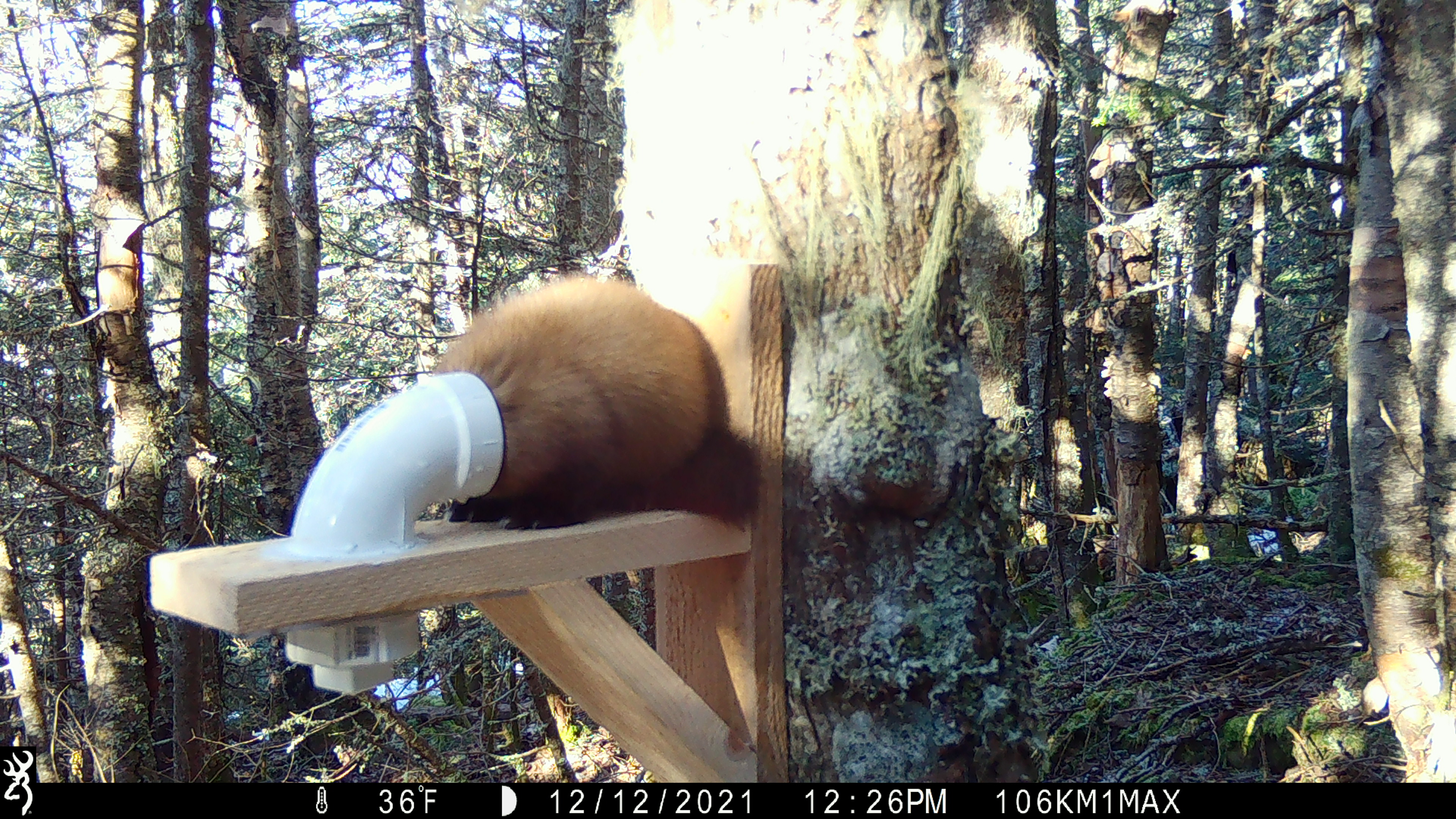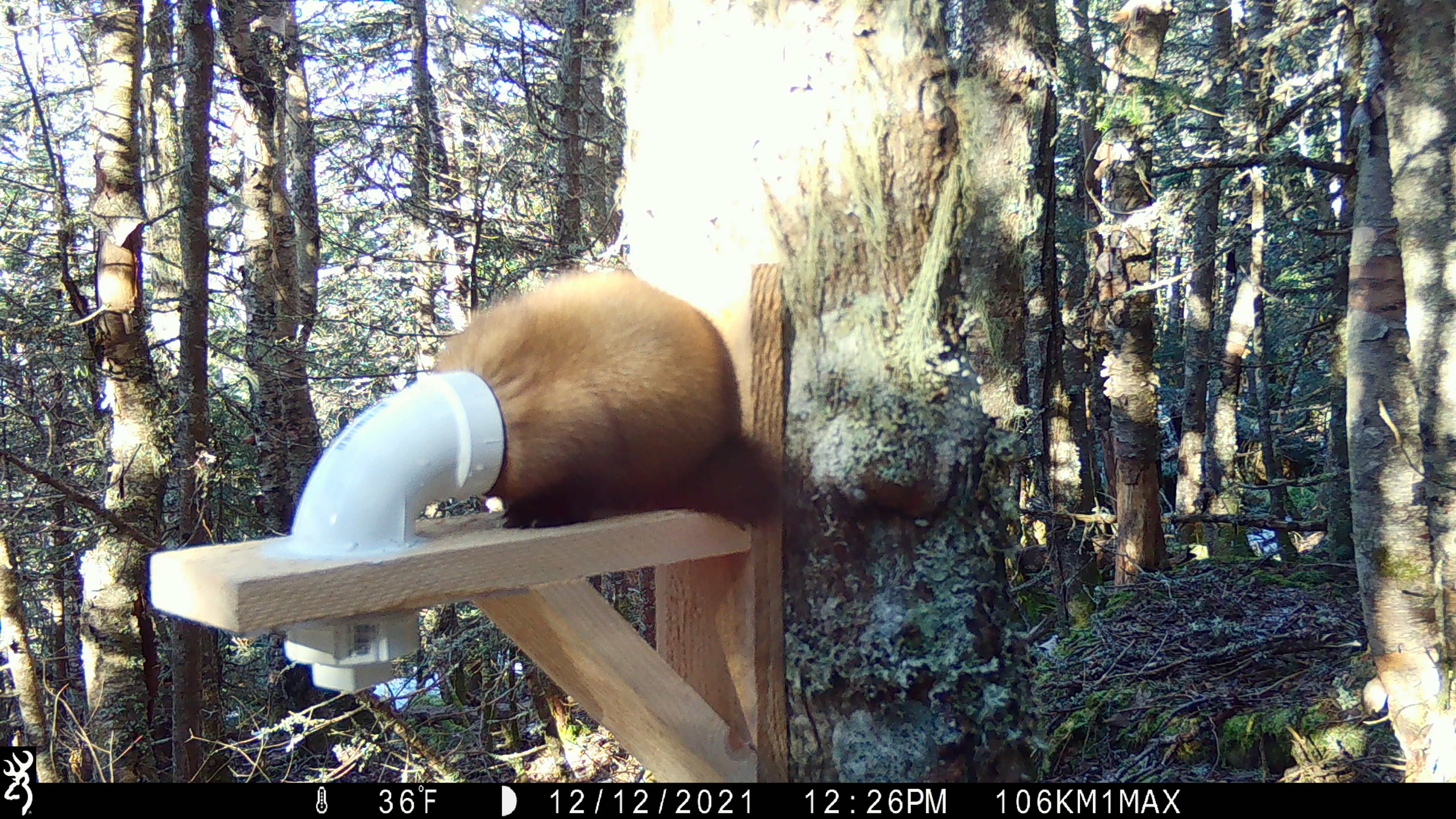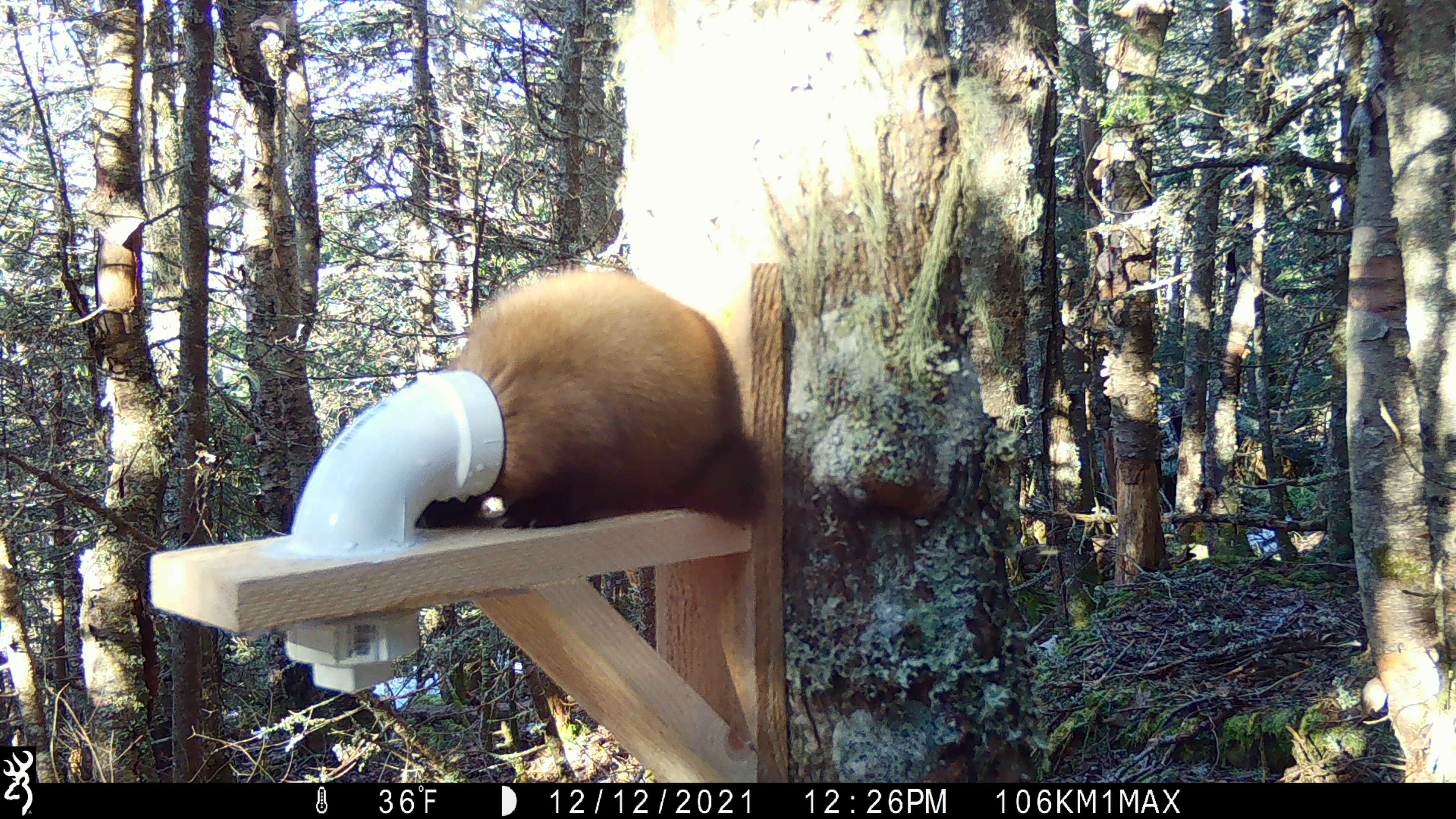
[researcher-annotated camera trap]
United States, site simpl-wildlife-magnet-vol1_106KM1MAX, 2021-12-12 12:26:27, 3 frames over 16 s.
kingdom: Animalia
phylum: Chordata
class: Mammalia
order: Carnivora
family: Mustelidae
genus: Martes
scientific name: Martes americana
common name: american marten